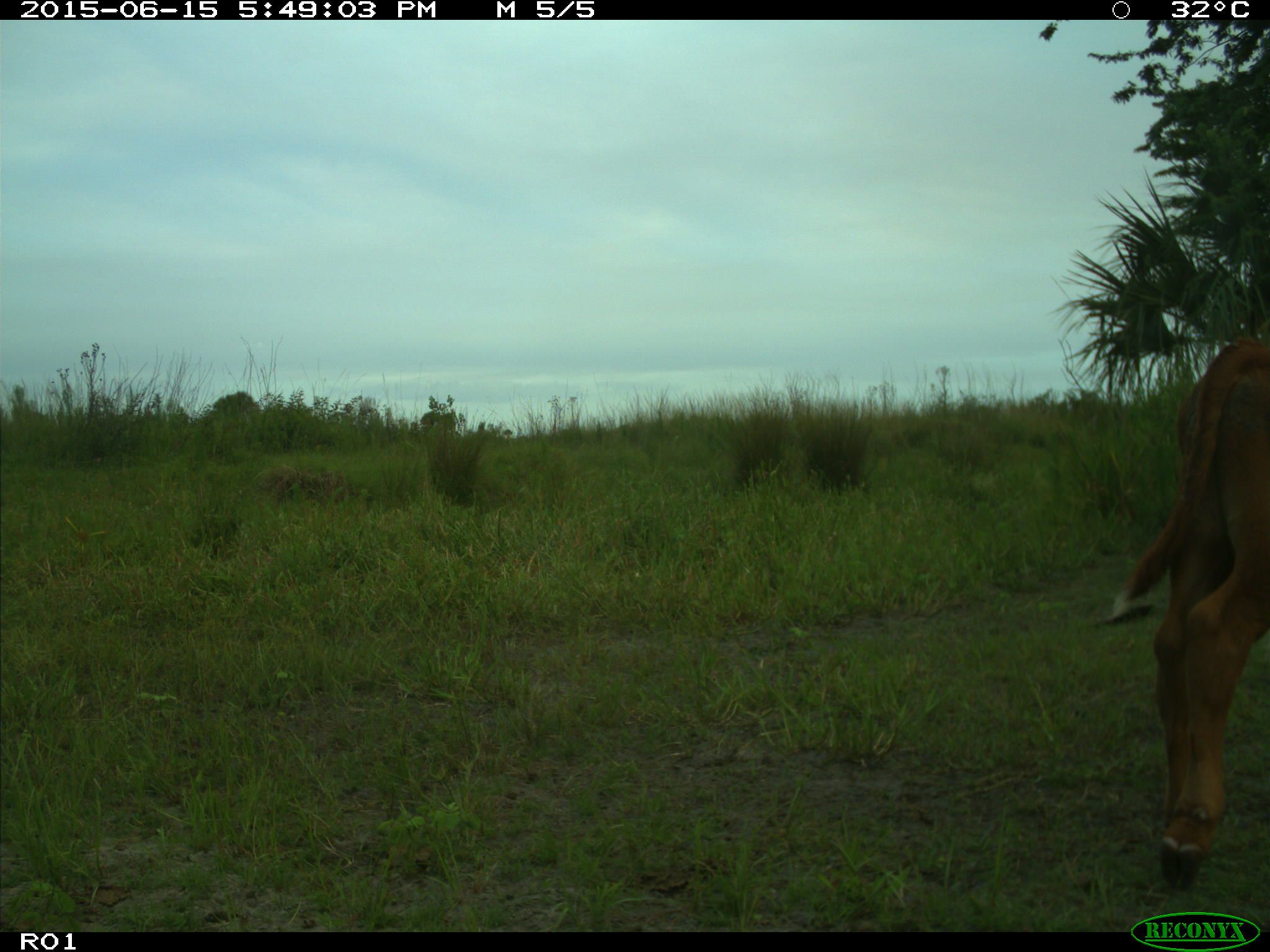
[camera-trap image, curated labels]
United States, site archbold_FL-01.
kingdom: Animalia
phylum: Chordata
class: Mammalia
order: Artiodactyla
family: Bovidae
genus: Bos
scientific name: Bos taurus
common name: domestic cow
Bos taurus (domestic cow).